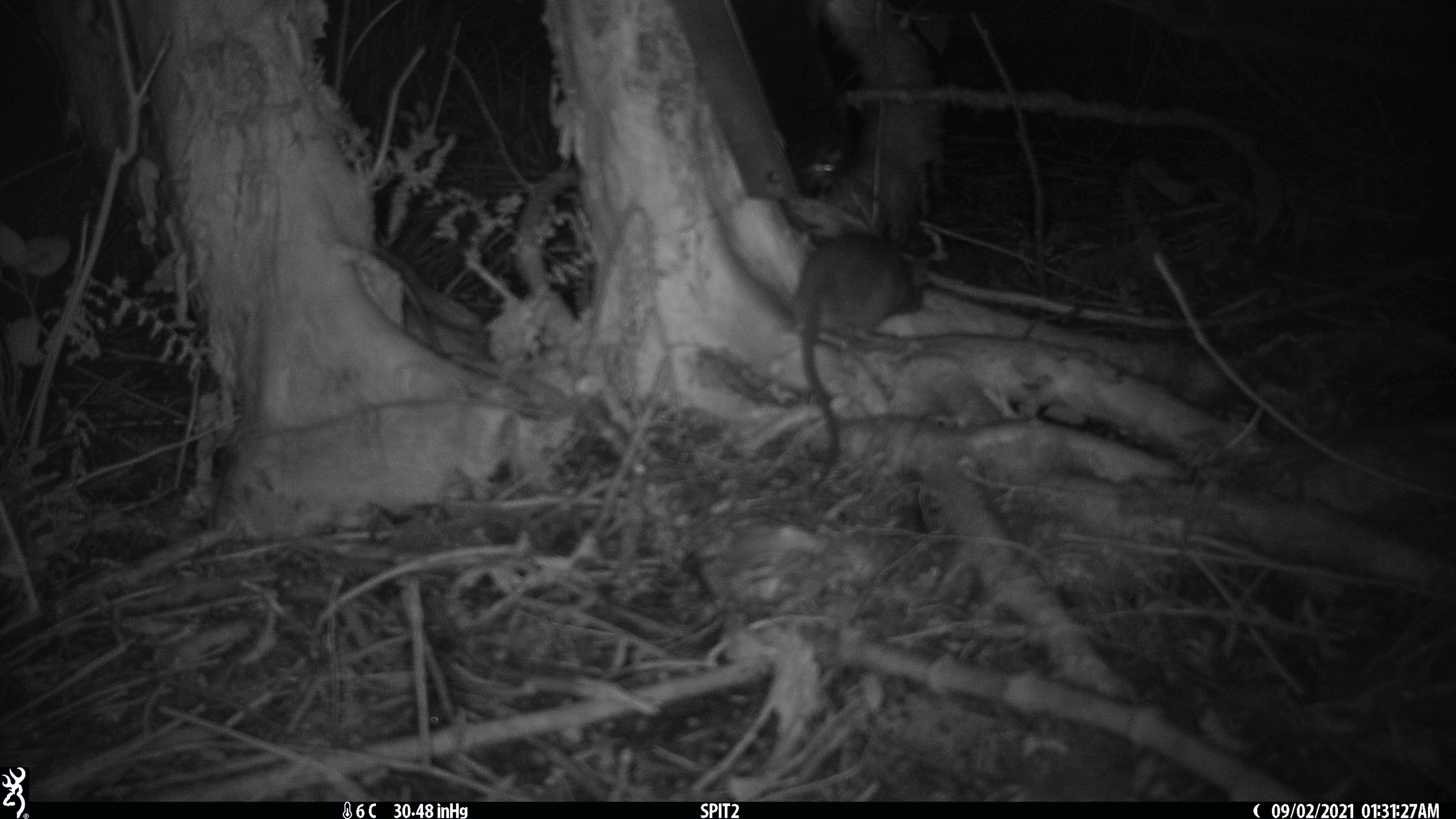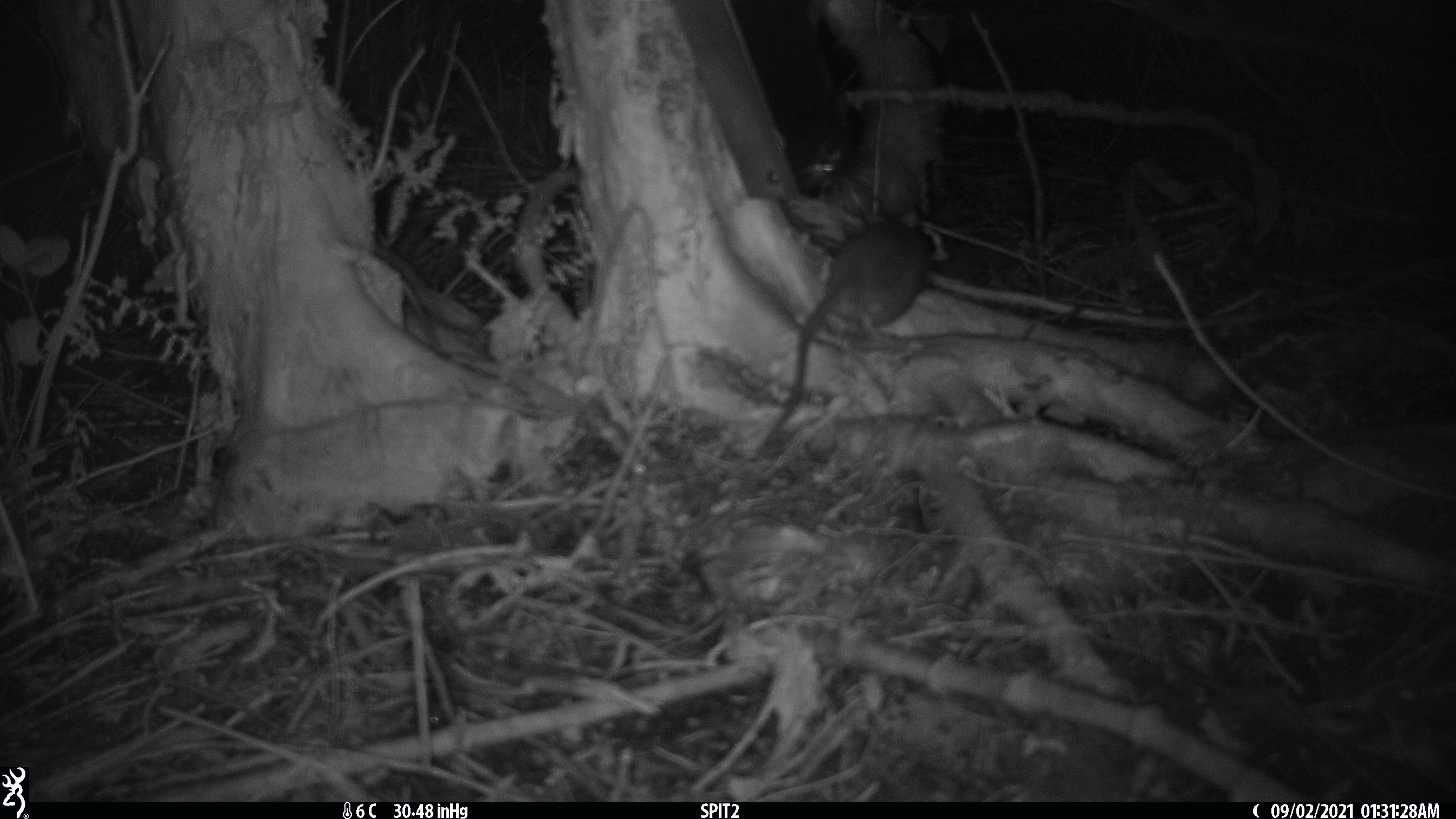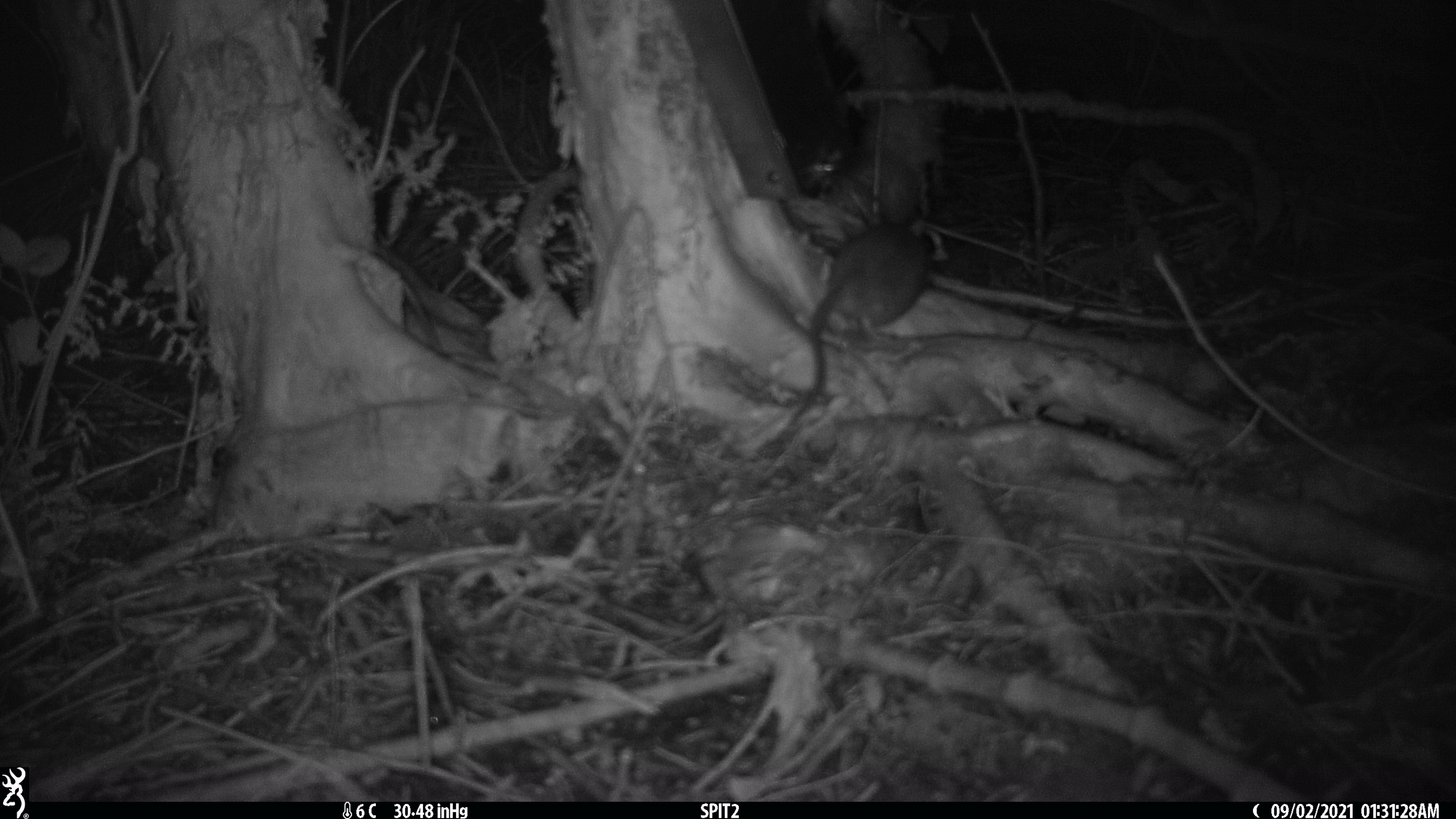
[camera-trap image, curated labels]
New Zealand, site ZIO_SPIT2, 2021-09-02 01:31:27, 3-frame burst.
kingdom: Animalia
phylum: Chordata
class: Mammalia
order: Rodentia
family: Muridae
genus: Rattus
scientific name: Rattus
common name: rat